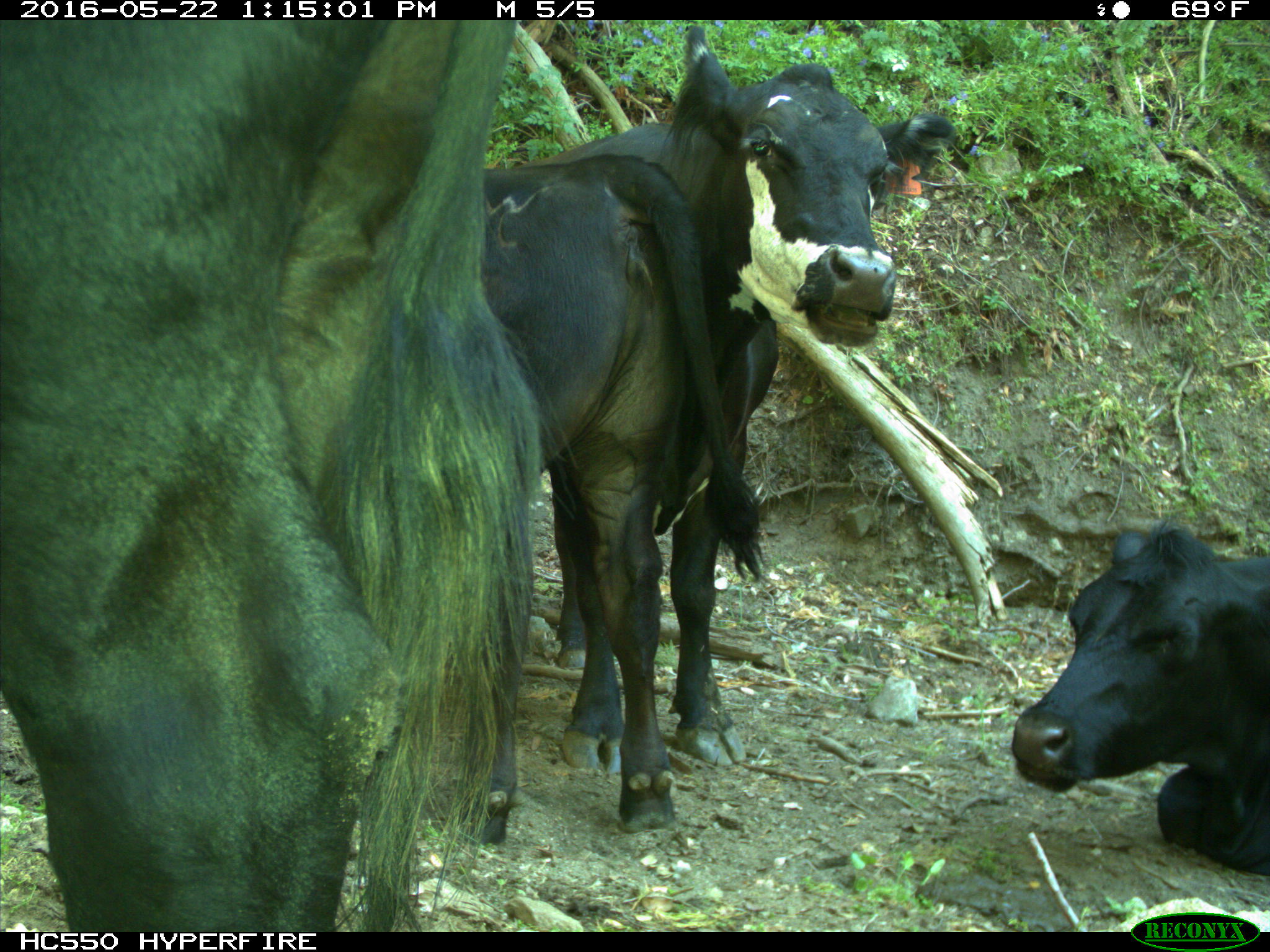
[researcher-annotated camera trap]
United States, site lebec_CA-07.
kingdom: Animalia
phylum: Chordata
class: Mammalia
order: Artiodactyla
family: Bovidae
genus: Bos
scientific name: Bos taurus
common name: domestic cow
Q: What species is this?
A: Bos taurus (domestic cow).